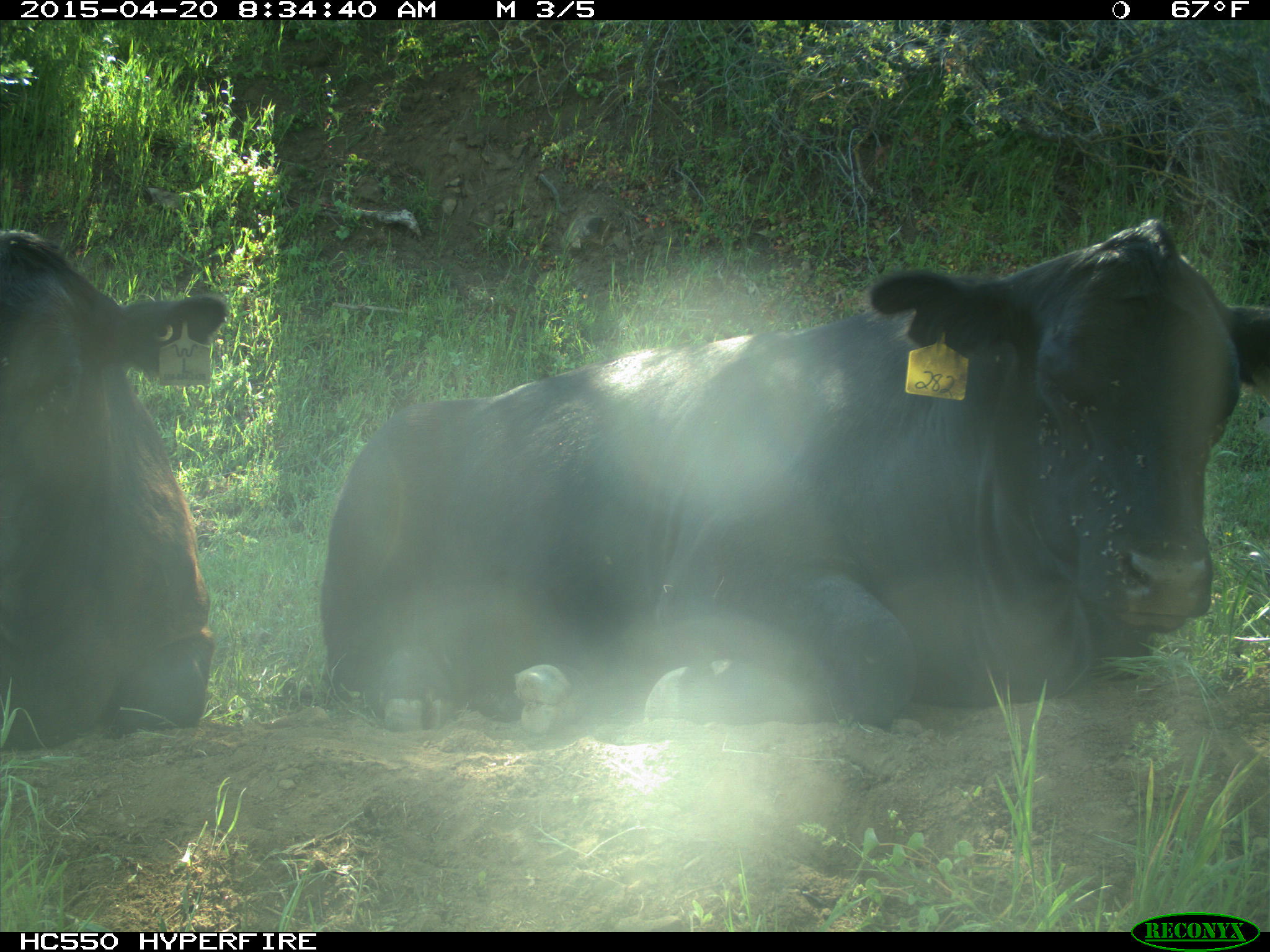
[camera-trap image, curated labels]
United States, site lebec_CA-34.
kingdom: Animalia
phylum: Chordata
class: Mammalia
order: Artiodactyla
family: Bovidae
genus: Bos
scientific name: Bos taurus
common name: domestic cow